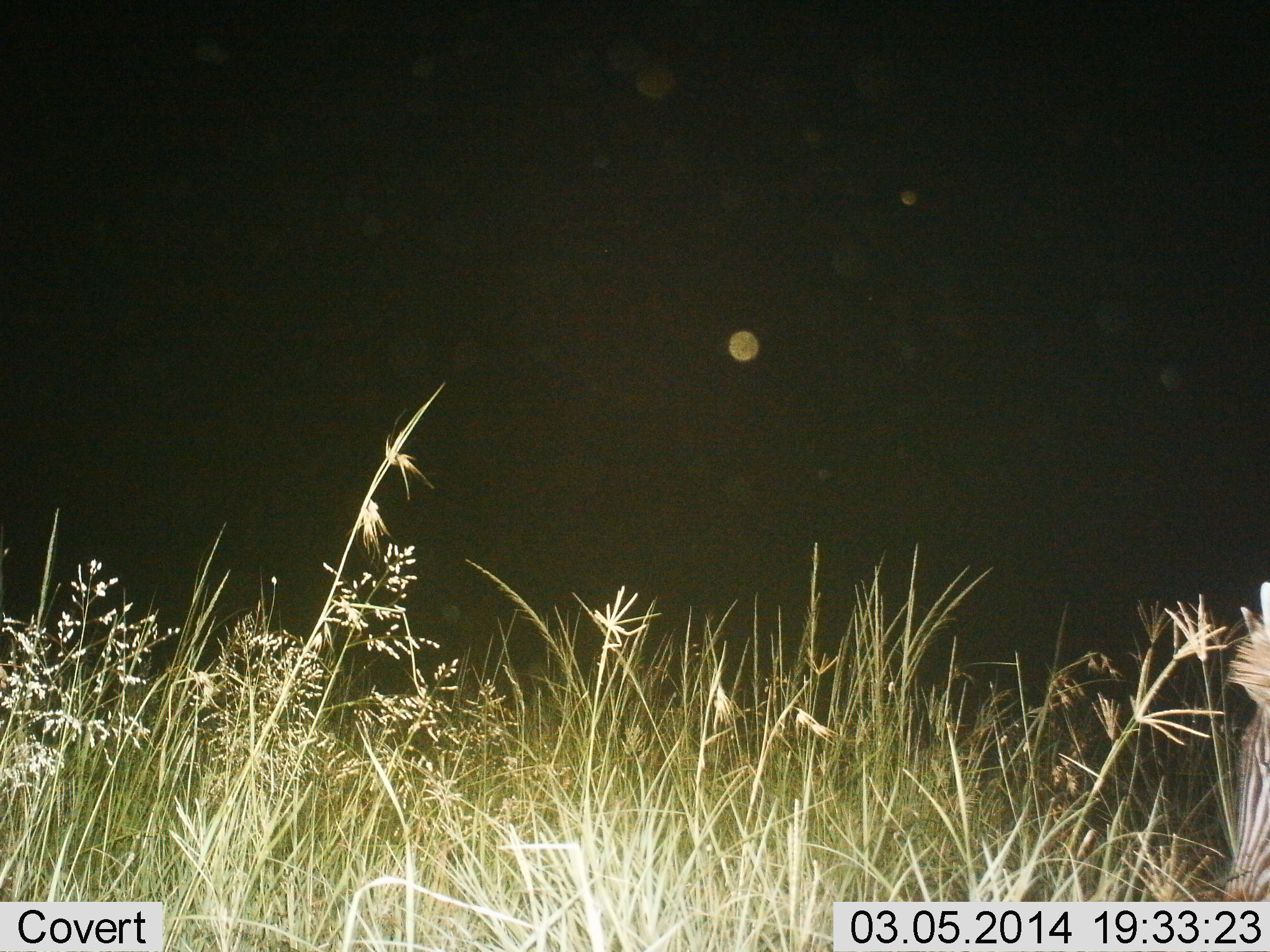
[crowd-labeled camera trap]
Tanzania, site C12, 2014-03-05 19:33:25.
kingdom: Animalia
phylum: Chordata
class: Mammalia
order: Perissodactyla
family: Equidae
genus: Equus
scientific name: Equus quagga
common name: plains zebra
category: zebra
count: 1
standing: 20%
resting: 10%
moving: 0%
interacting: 0%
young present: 0%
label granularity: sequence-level